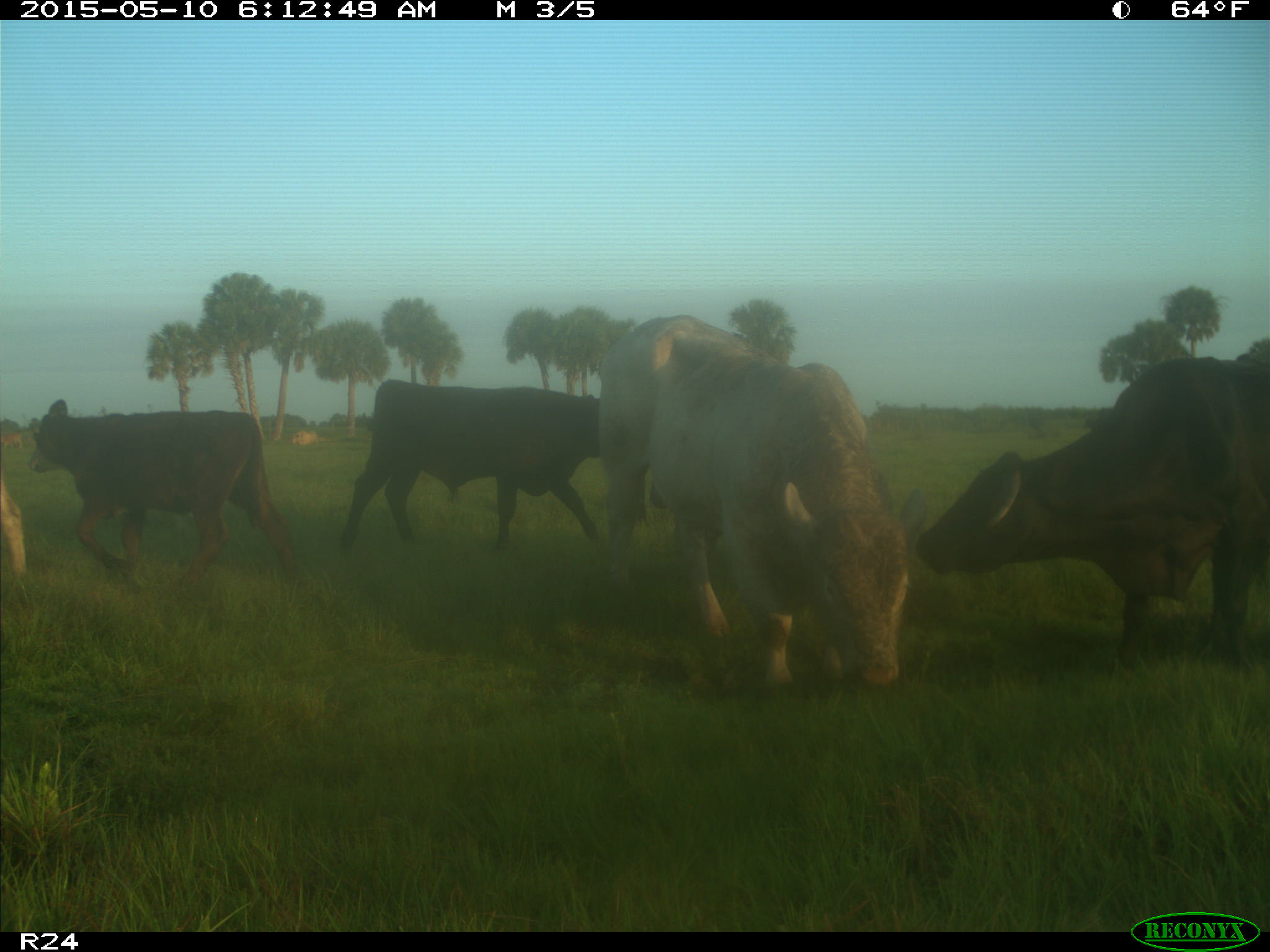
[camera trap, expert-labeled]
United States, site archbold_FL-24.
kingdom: Animalia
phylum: Chordata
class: Mammalia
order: Artiodactyla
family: Bovidae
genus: Bos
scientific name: Bos taurus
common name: domestic cow